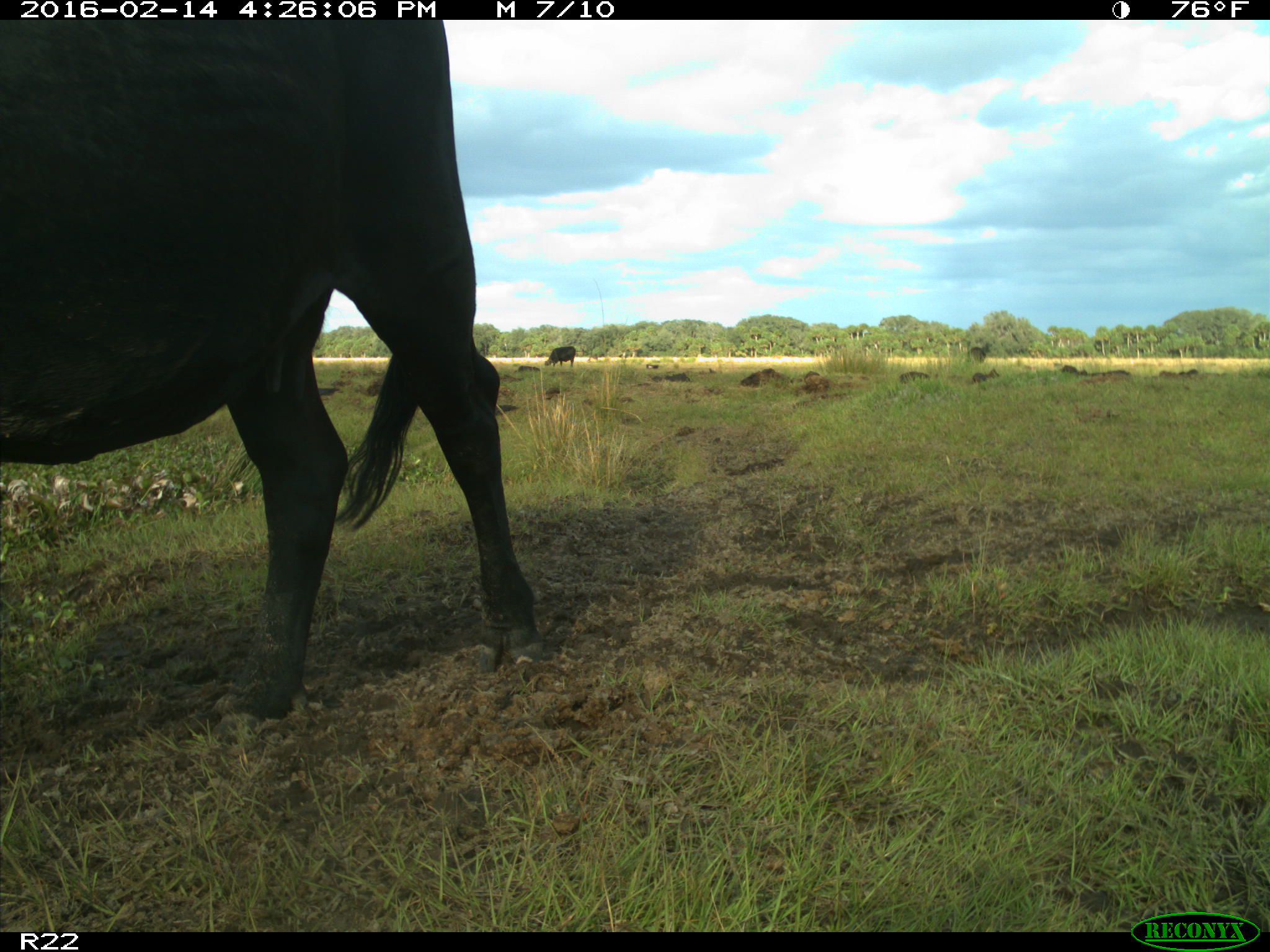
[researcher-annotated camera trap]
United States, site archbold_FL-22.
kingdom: Animalia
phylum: Chordata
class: Mammalia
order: Artiodactyla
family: Bovidae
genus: Bos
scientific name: Bos taurus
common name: domestic cow